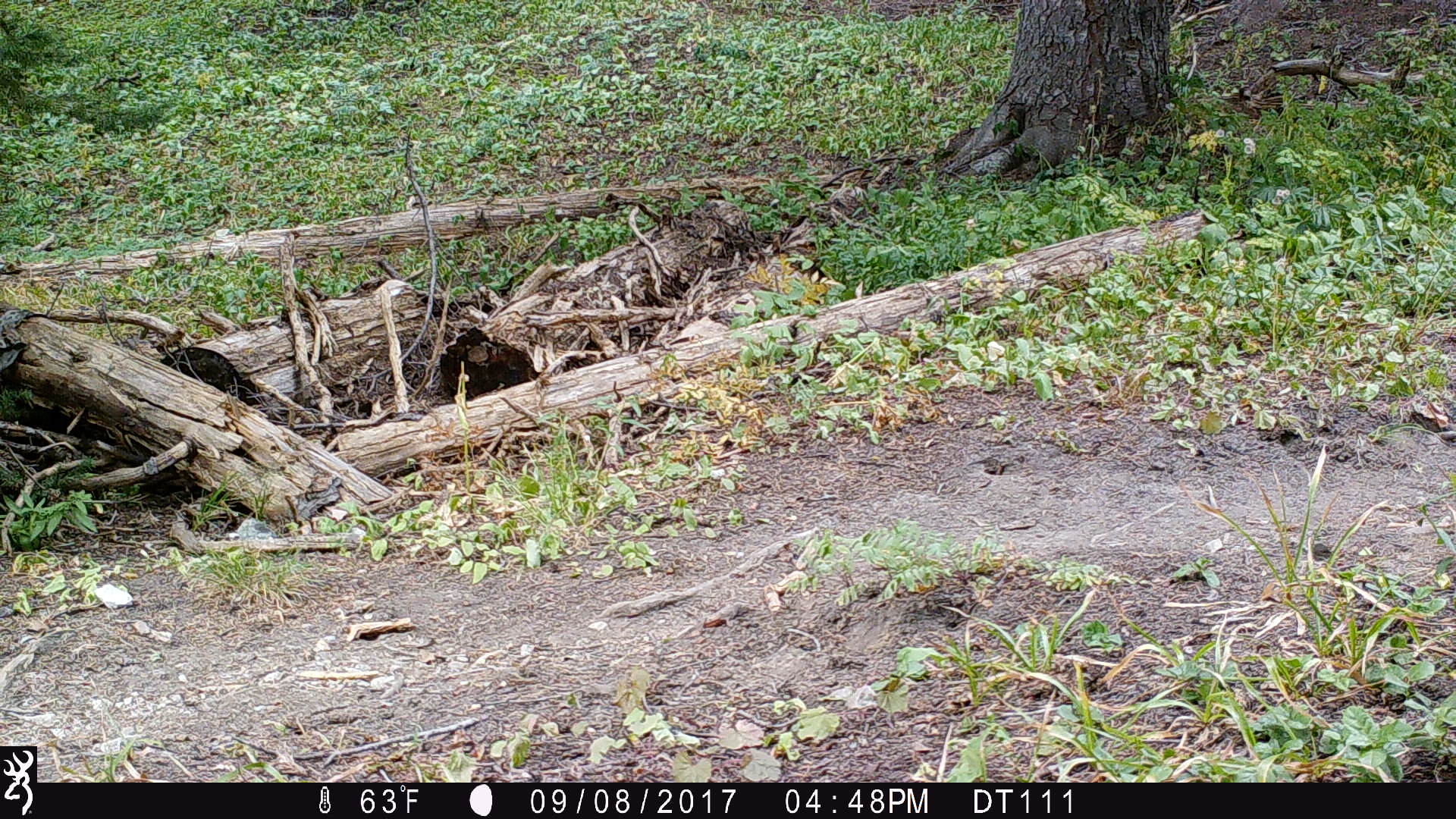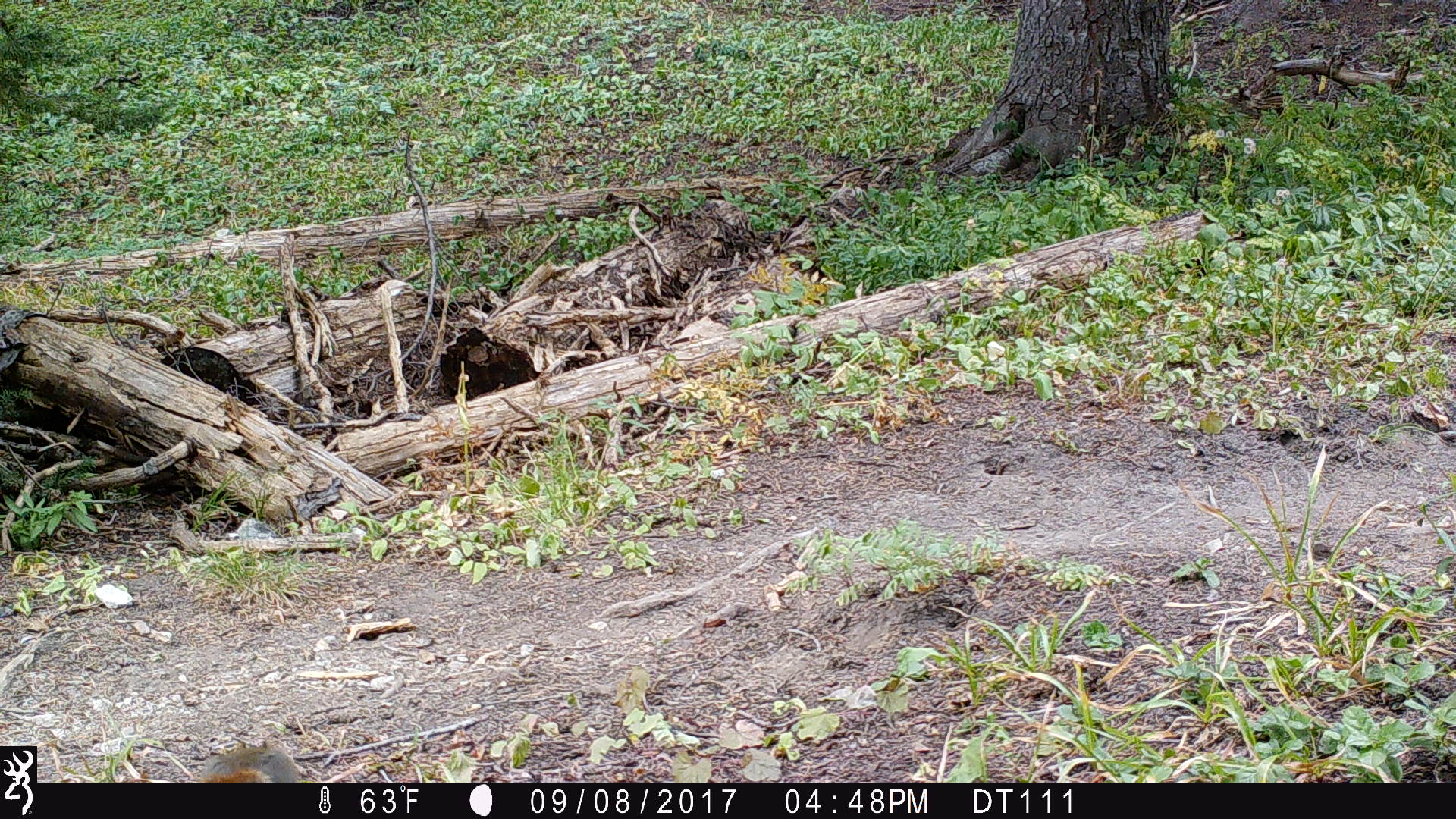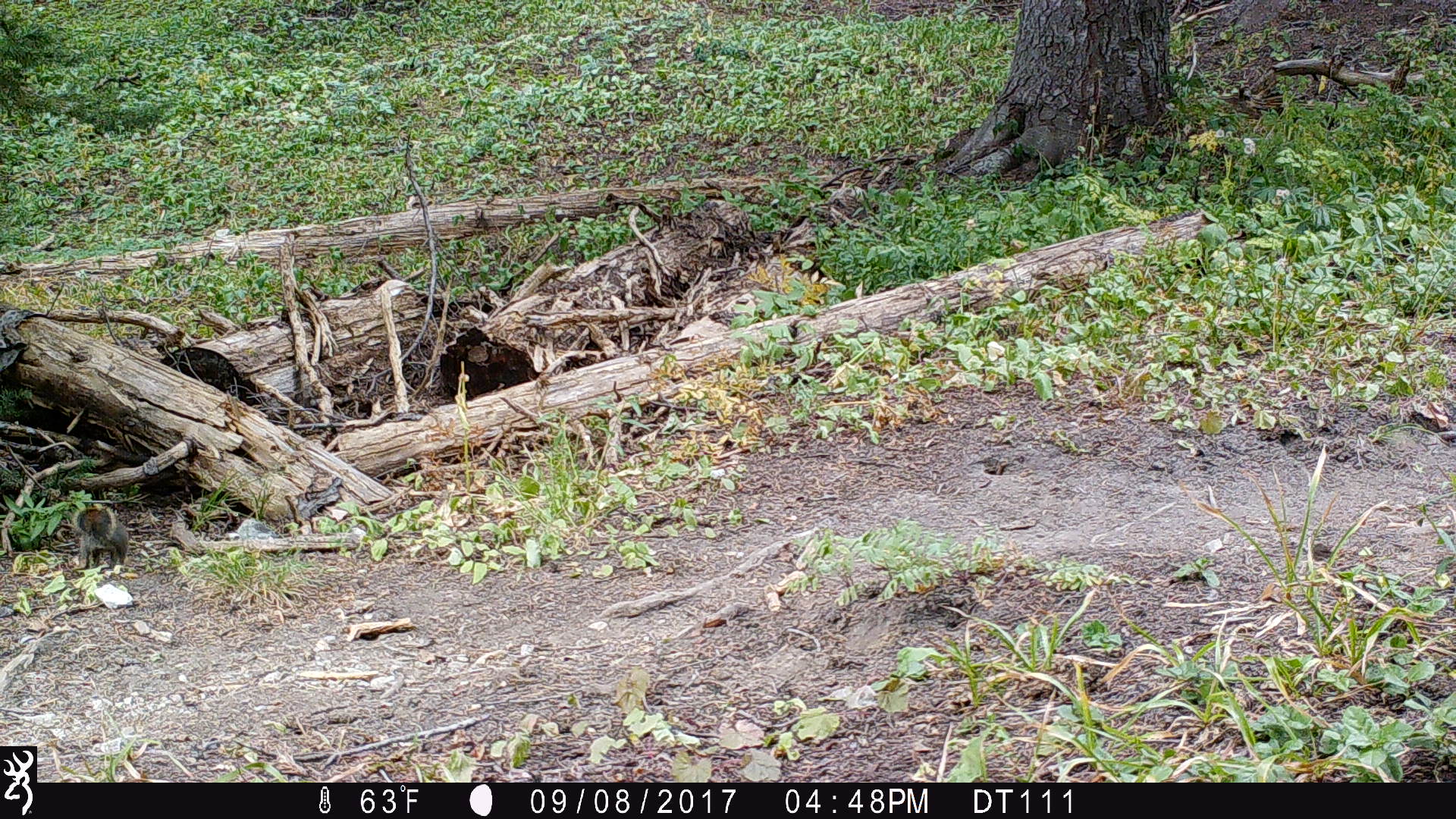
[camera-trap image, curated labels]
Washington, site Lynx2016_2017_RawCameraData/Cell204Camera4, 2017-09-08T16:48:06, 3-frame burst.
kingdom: Animalia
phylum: Chordata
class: Mammalia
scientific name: Mammalia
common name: small mammal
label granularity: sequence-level